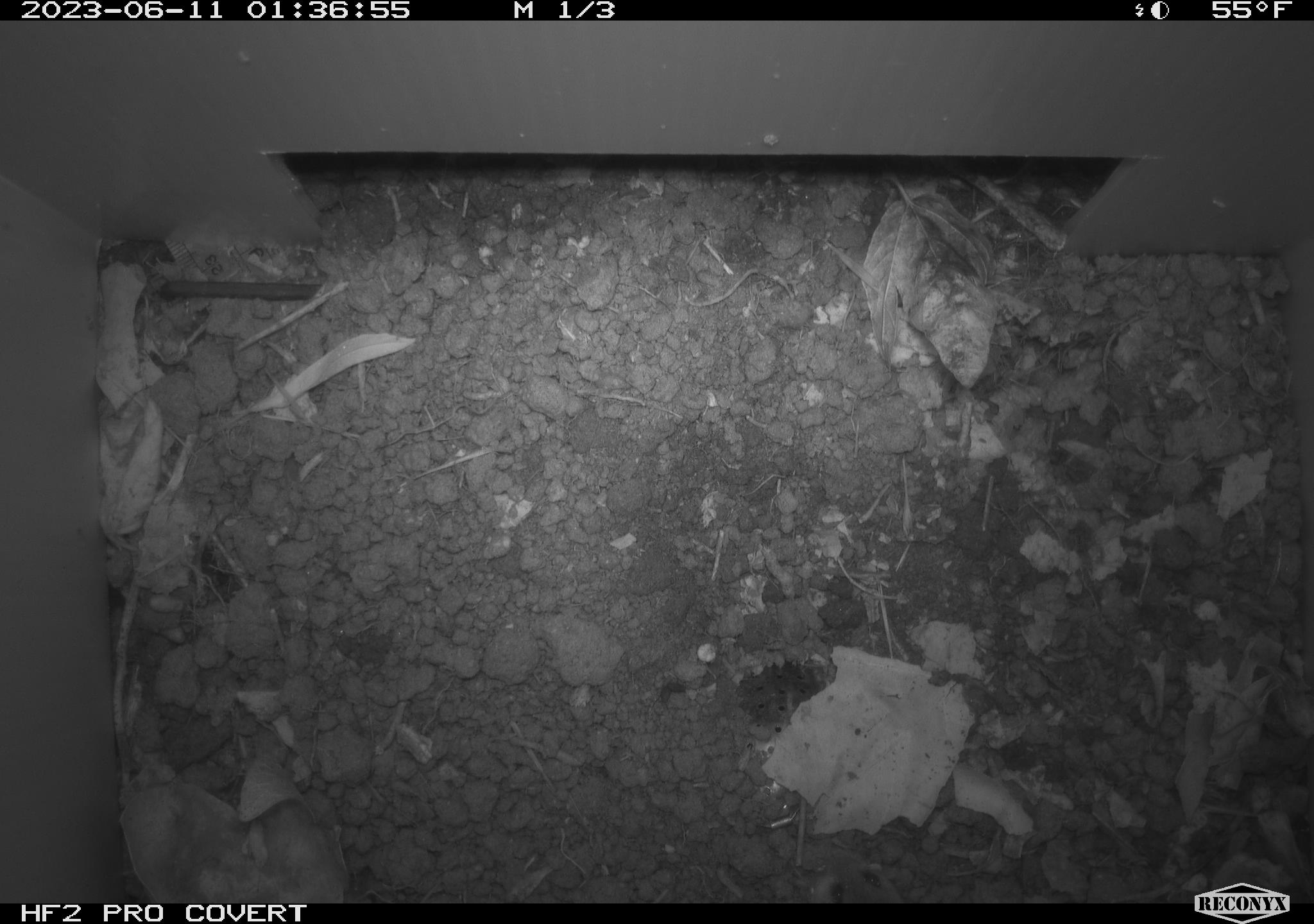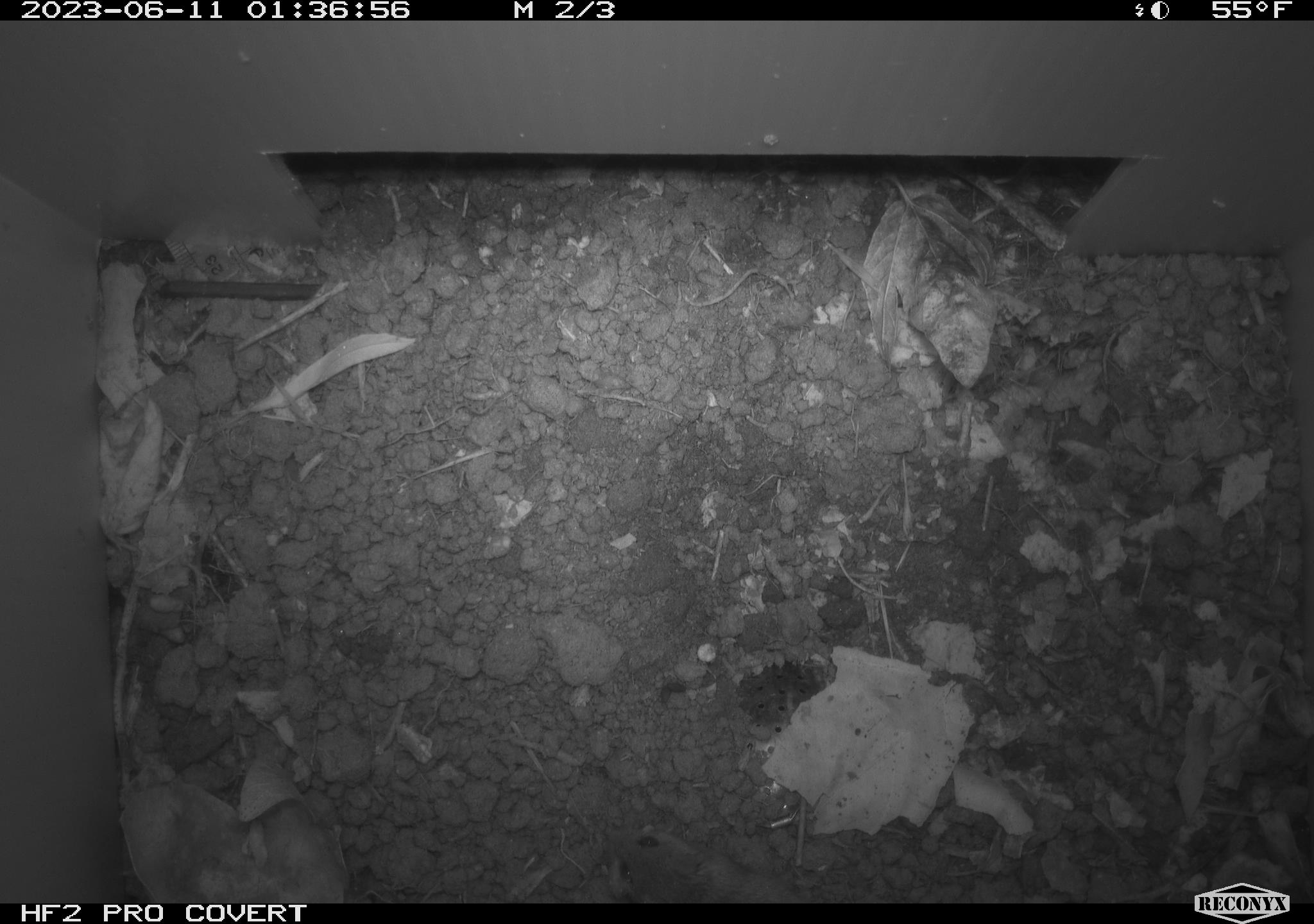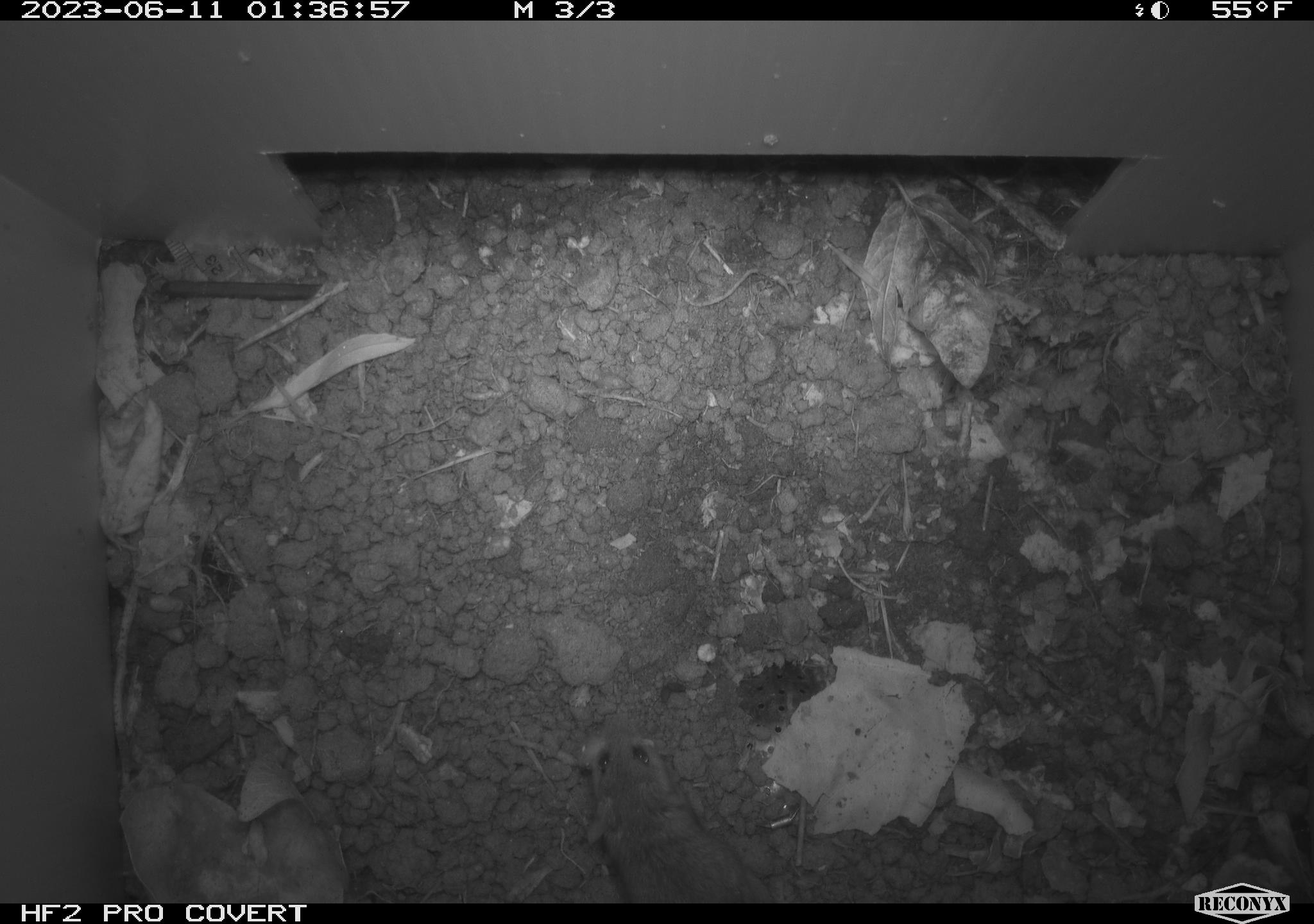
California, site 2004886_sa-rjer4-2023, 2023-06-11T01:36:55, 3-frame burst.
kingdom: Animalia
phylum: Chordata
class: Mammalia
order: Rodentia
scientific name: Rodentia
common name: mouse species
Mouse species (Rodentia).